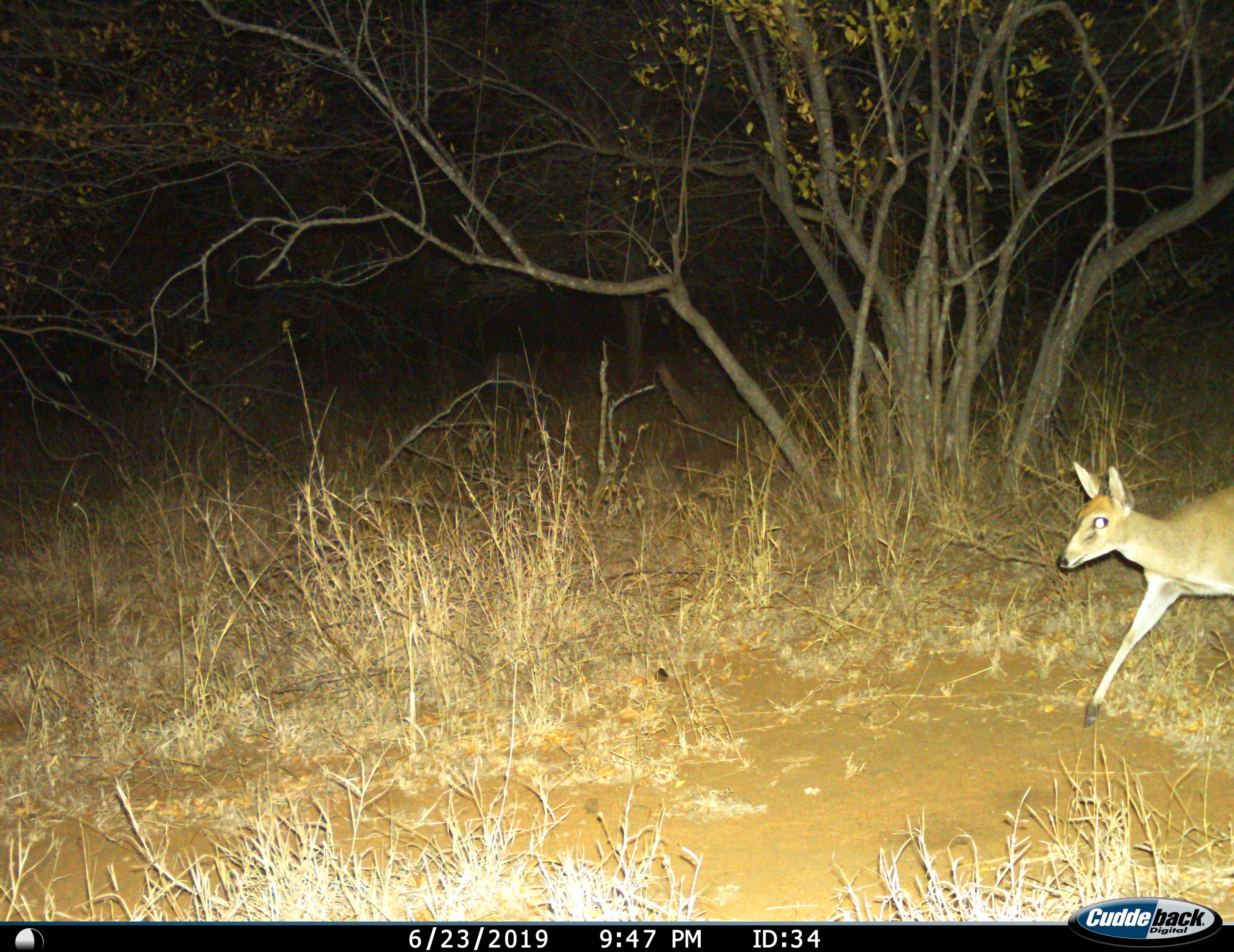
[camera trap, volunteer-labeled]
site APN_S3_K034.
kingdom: Animalia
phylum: Chordata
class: Mammalia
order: Artiodactyla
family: Bovidae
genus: Sylvicapra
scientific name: Sylvicapra grimmia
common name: common duiker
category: duikercommongrey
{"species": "duikercommongrey (common duiker) (Sylvicapra grimmia)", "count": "1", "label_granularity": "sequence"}